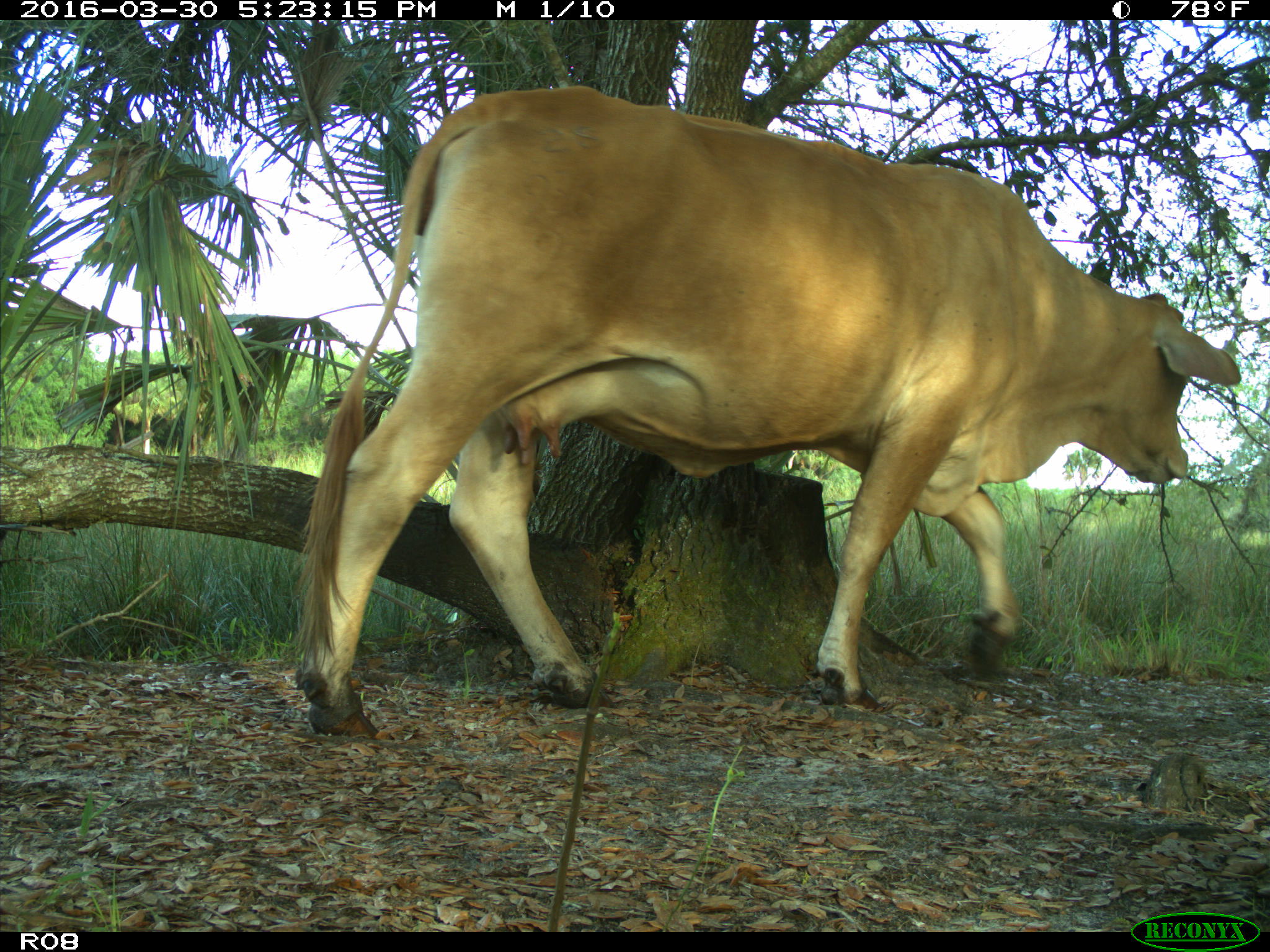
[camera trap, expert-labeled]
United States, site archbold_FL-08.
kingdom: Animalia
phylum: Chordata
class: Mammalia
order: Artiodactyla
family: Bovidae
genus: Bos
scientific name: Bos taurus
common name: domestic cow